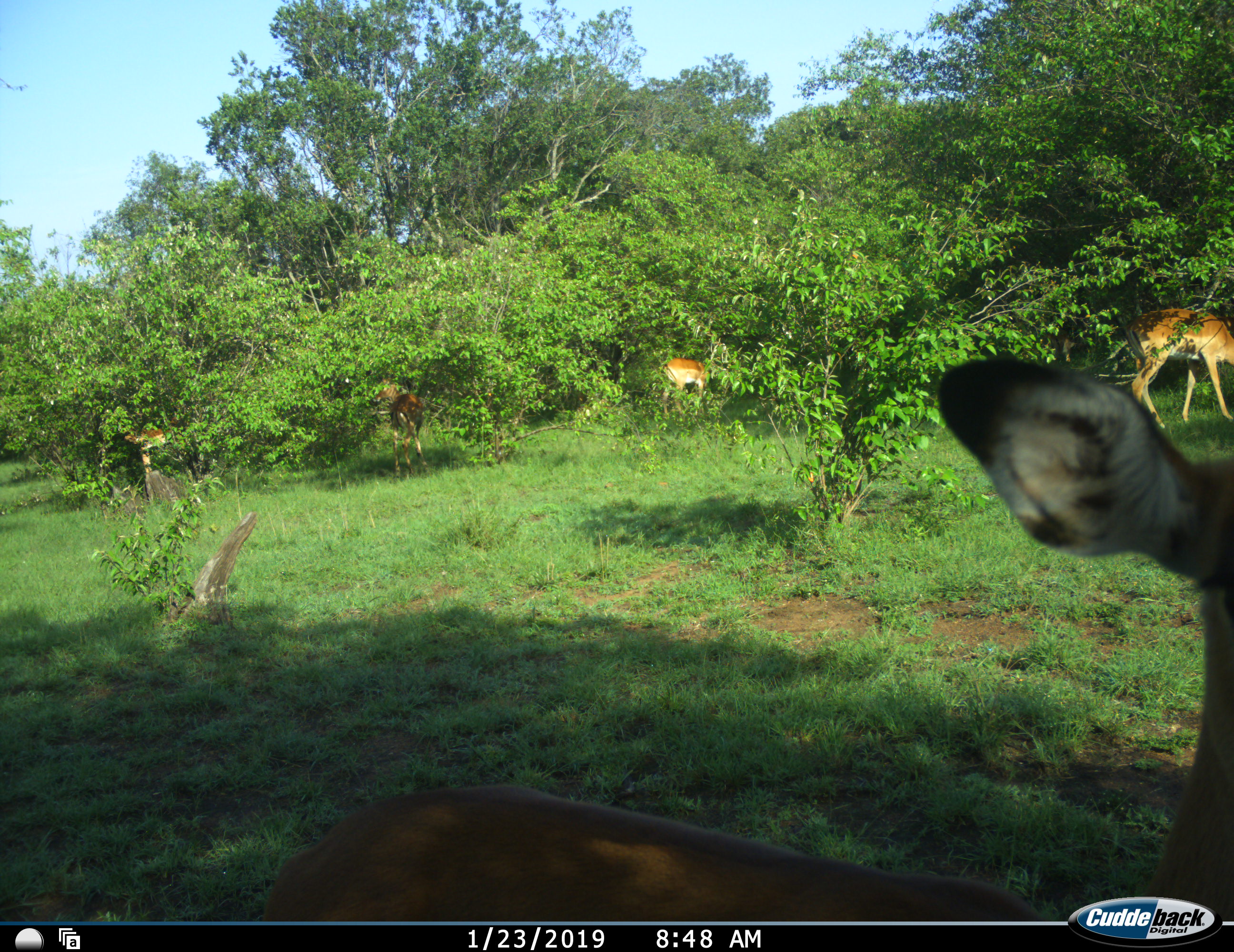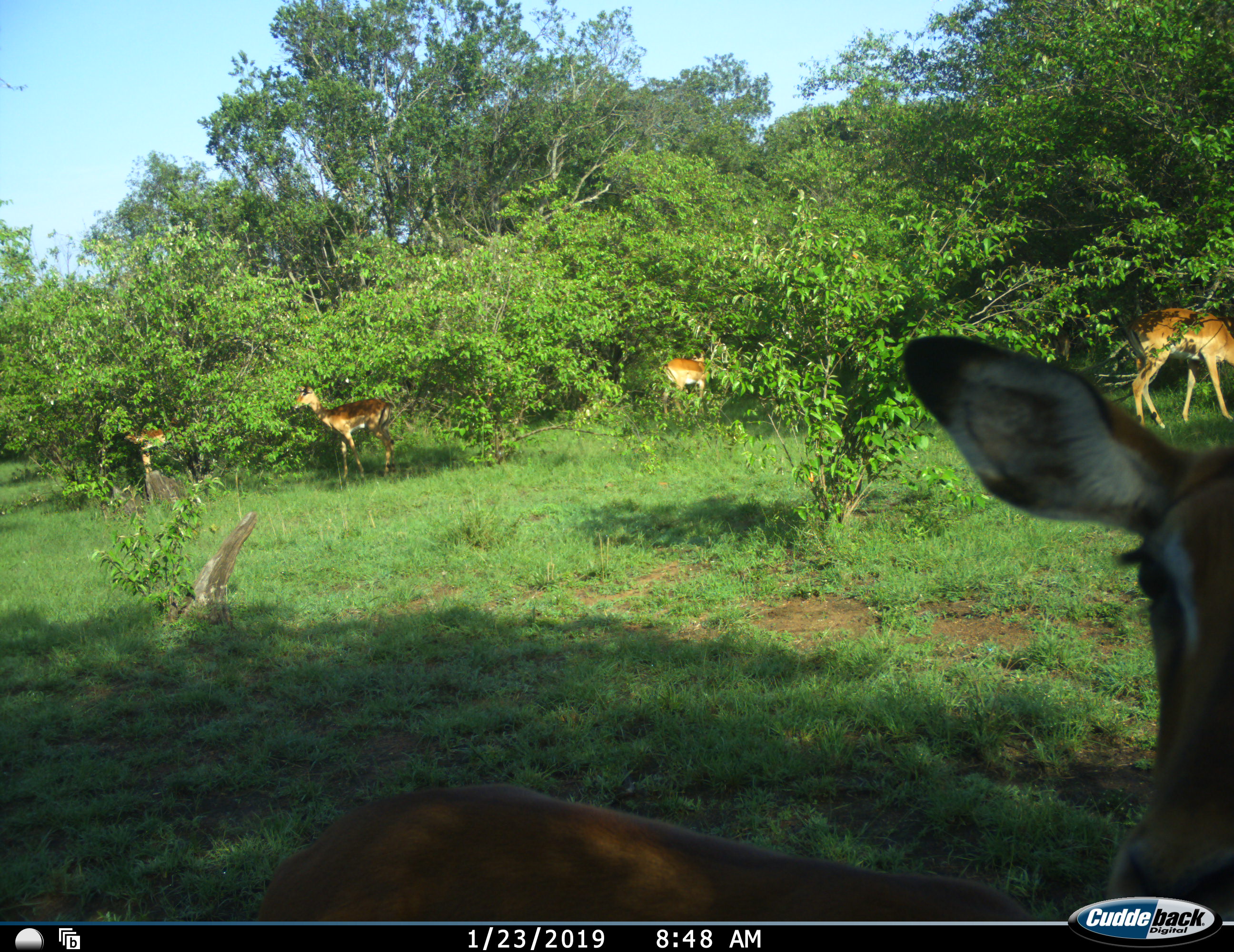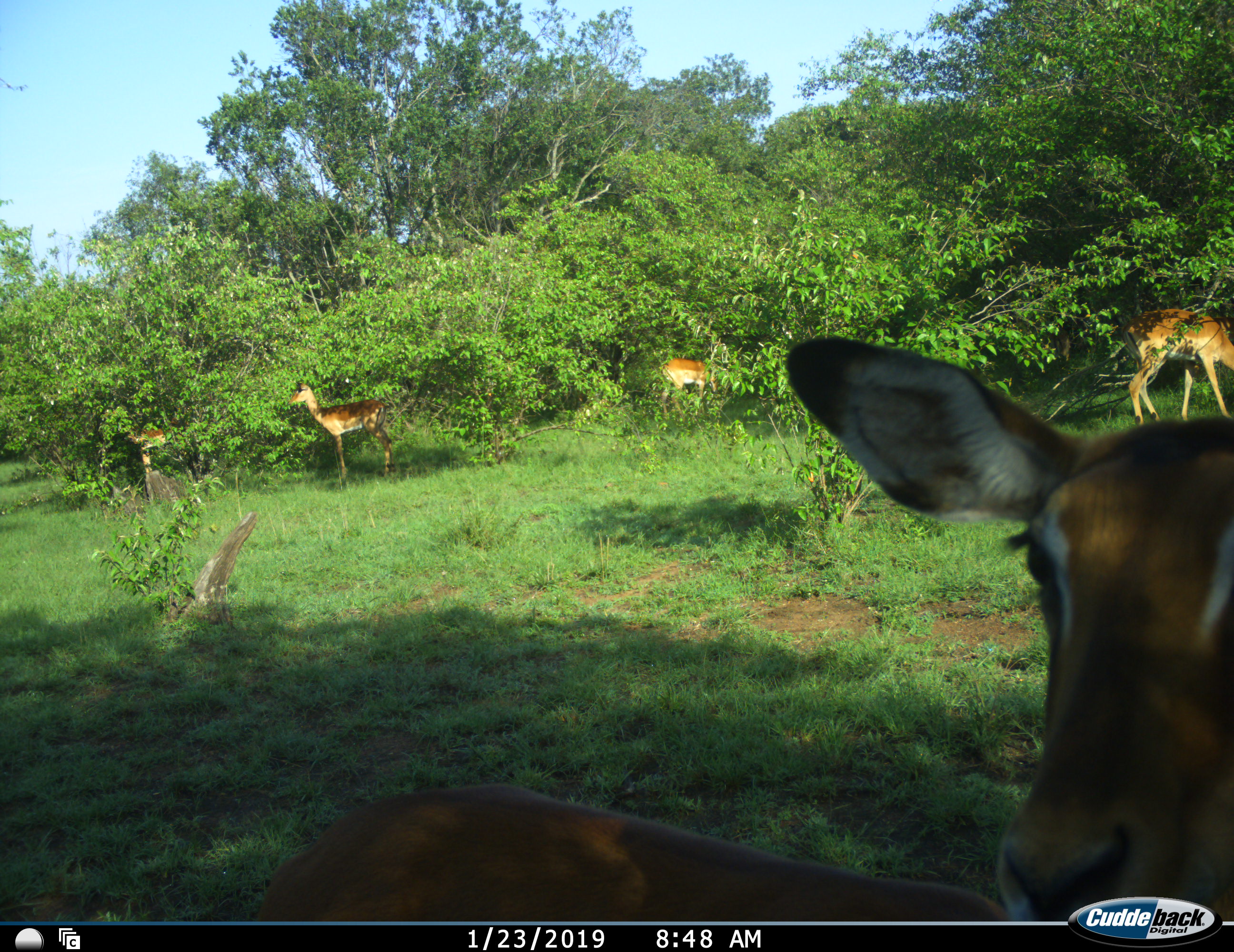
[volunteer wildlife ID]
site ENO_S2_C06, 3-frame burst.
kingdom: Animalia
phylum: Chordata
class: Mammalia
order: Artiodactyla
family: Bovidae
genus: Aepyceros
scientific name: Aepyceros melampus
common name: impala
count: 5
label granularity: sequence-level